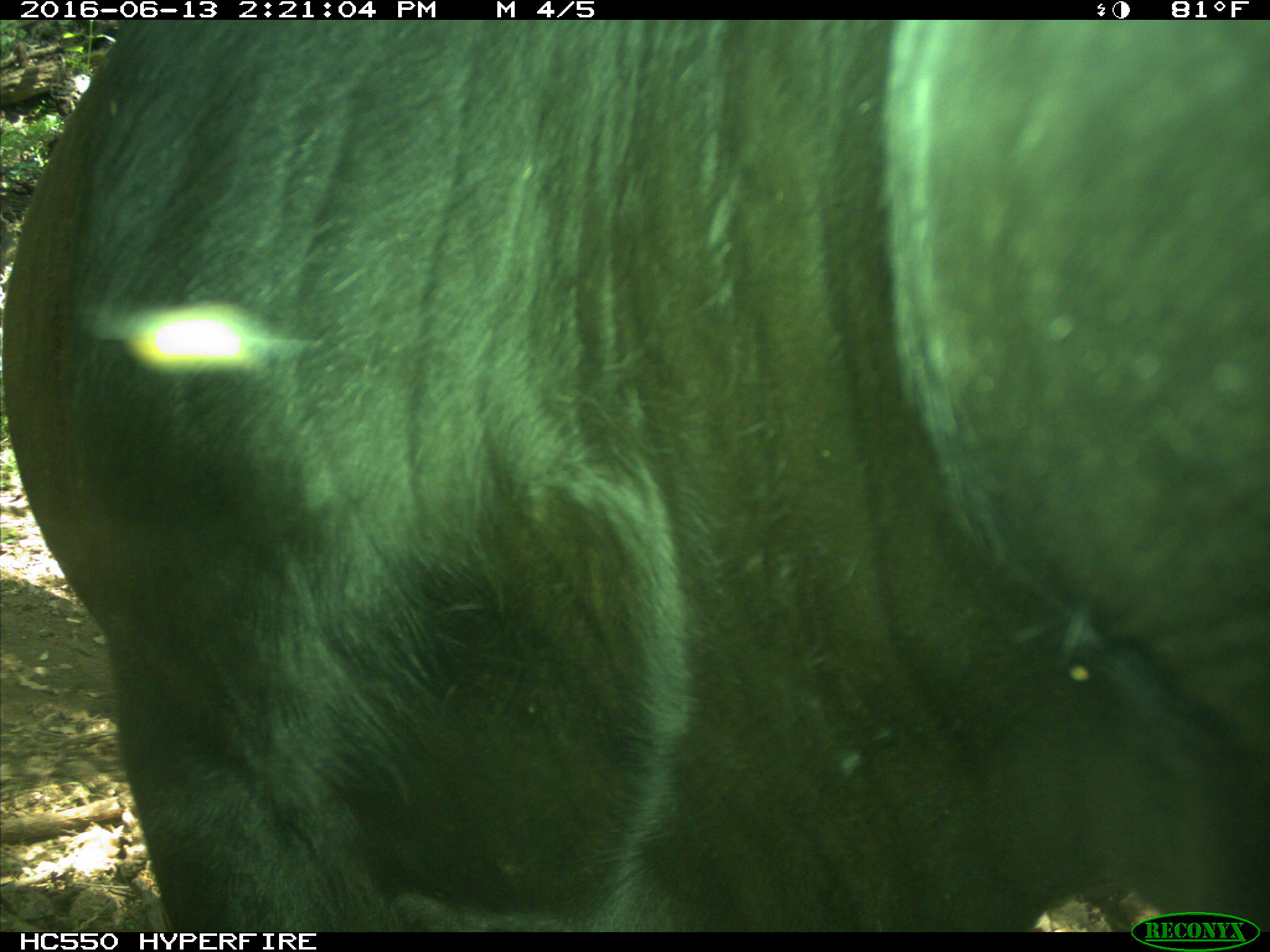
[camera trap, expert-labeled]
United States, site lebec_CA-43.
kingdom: Animalia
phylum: Chordata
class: Mammalia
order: Artiodactyla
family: Bovidae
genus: Bos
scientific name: Bos taurus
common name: domestic cow